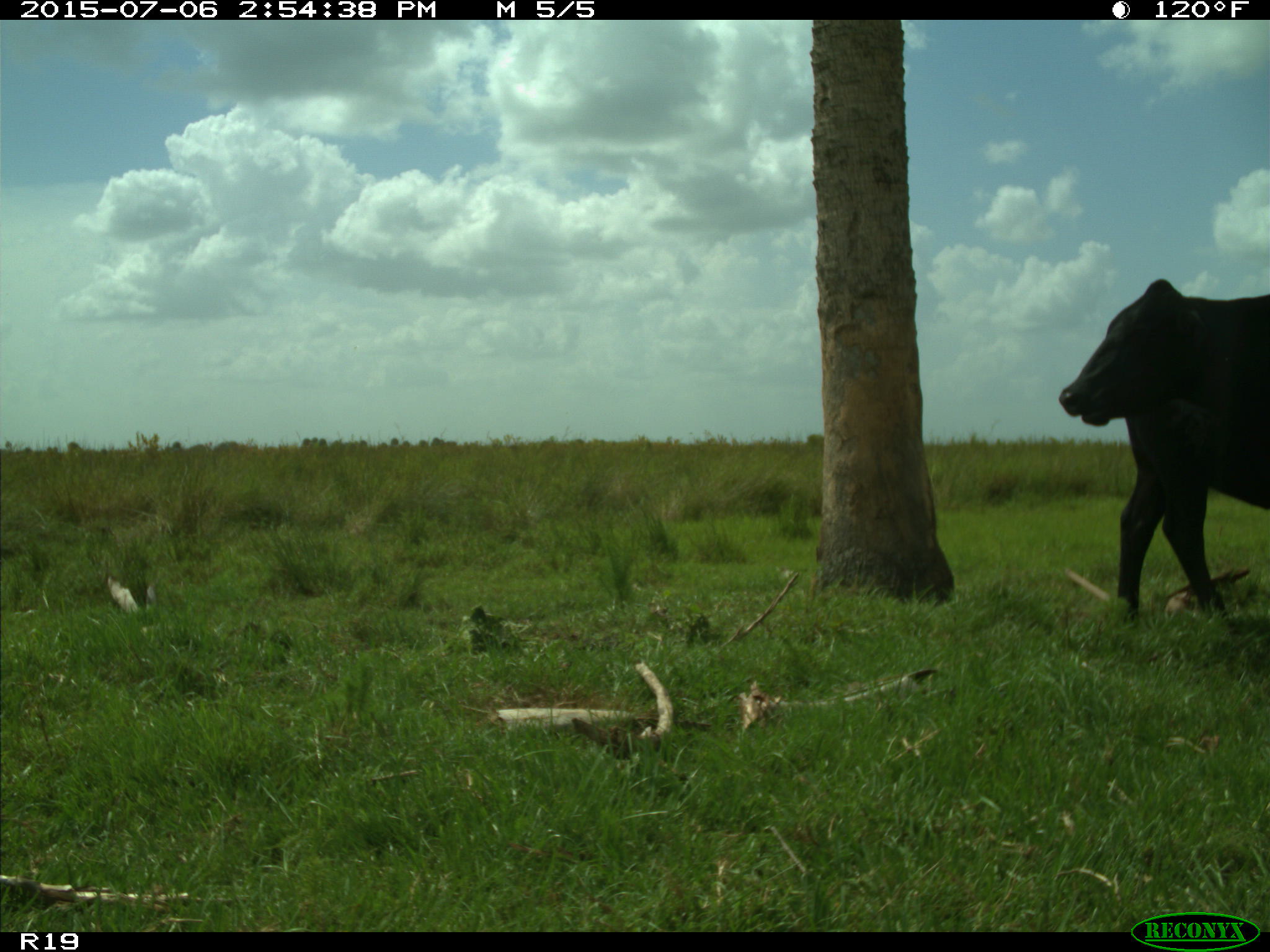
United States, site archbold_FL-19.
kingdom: Animalia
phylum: Chordata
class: Mammalia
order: Artiodactyla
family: Bovidae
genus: Bos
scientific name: Bos taurus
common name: domestic cow